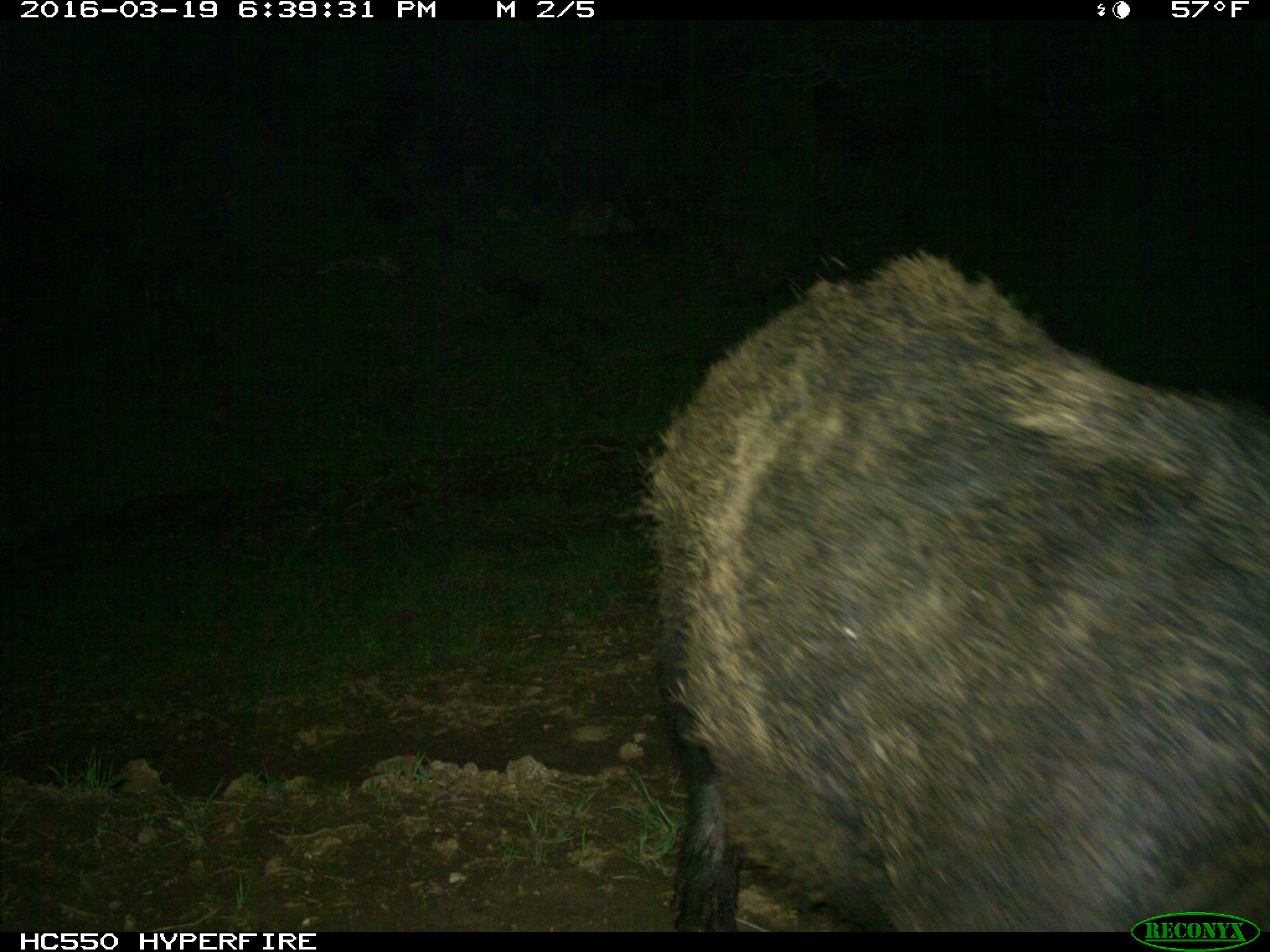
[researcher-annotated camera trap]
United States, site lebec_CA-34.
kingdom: Animalia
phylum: Chordata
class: Mammalia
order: Artiodactyla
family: Suidae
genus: Sus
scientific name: Sus scrofa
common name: wild boar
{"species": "Sus scrofa (wild boar)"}